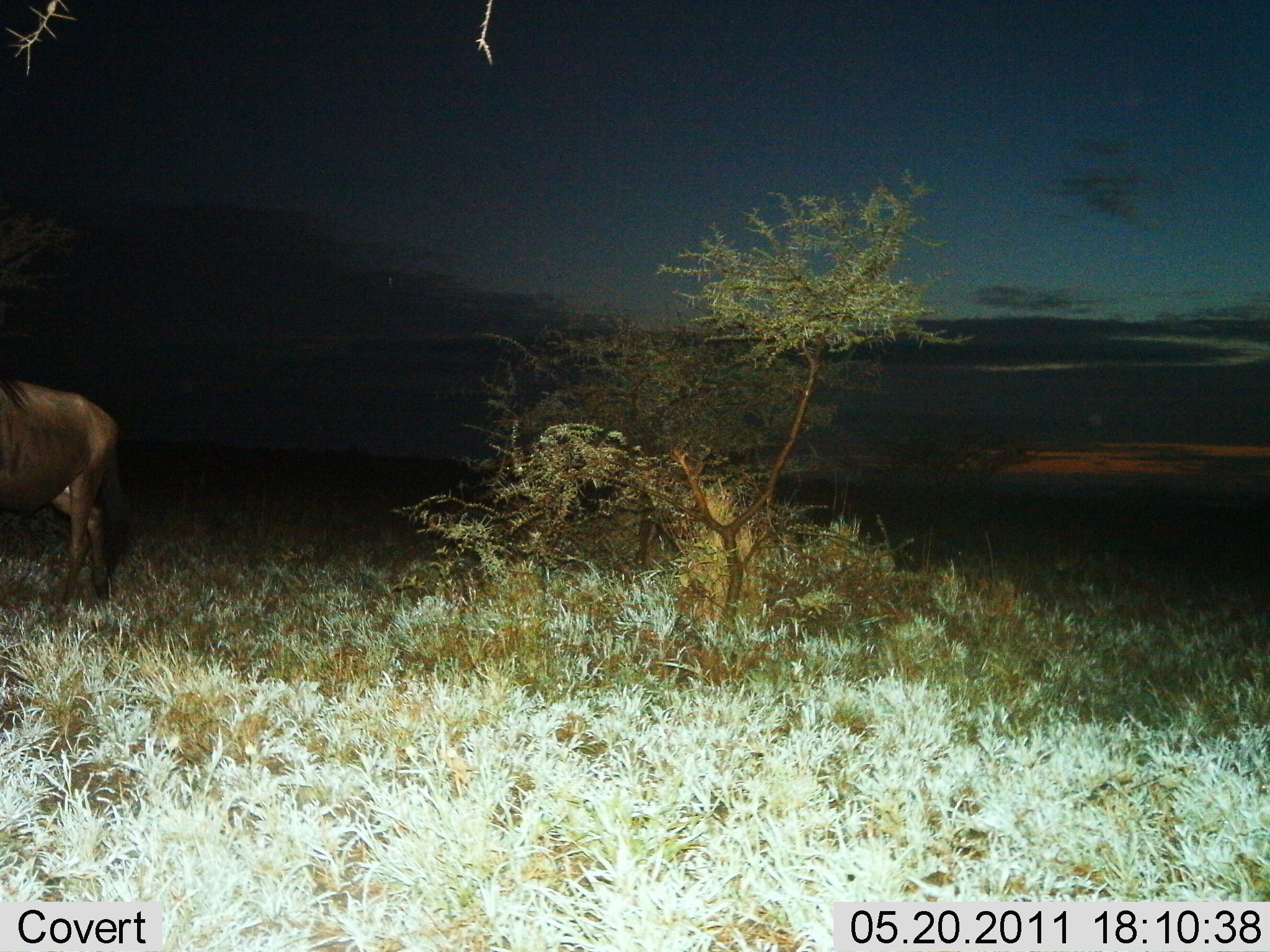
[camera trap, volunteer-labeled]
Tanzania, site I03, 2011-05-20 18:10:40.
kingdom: Animalia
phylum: Chordata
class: Mammalia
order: Artiodactyla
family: Bovidae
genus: Connochaetes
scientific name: Connochaetes taurinus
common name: blue wildebeest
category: wildebeest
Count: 1.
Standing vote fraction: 69%.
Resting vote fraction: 0%.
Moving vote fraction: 38%.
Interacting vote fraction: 0%.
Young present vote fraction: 0%.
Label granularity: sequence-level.